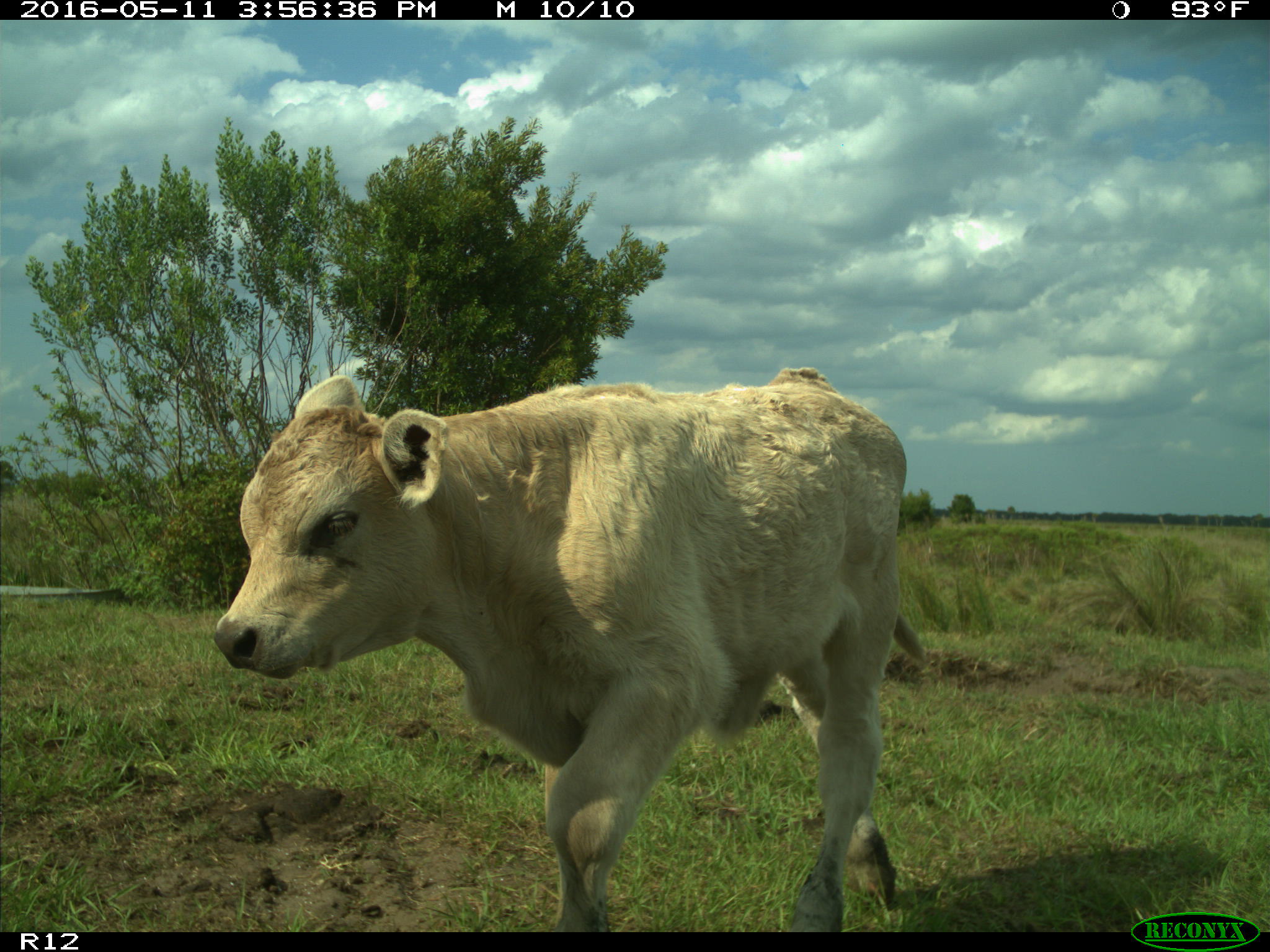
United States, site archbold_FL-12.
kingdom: Animalia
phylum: Chordata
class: Mammalia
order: Artiodactyla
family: Bovidae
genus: Bos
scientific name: Bos taurus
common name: domestic cow